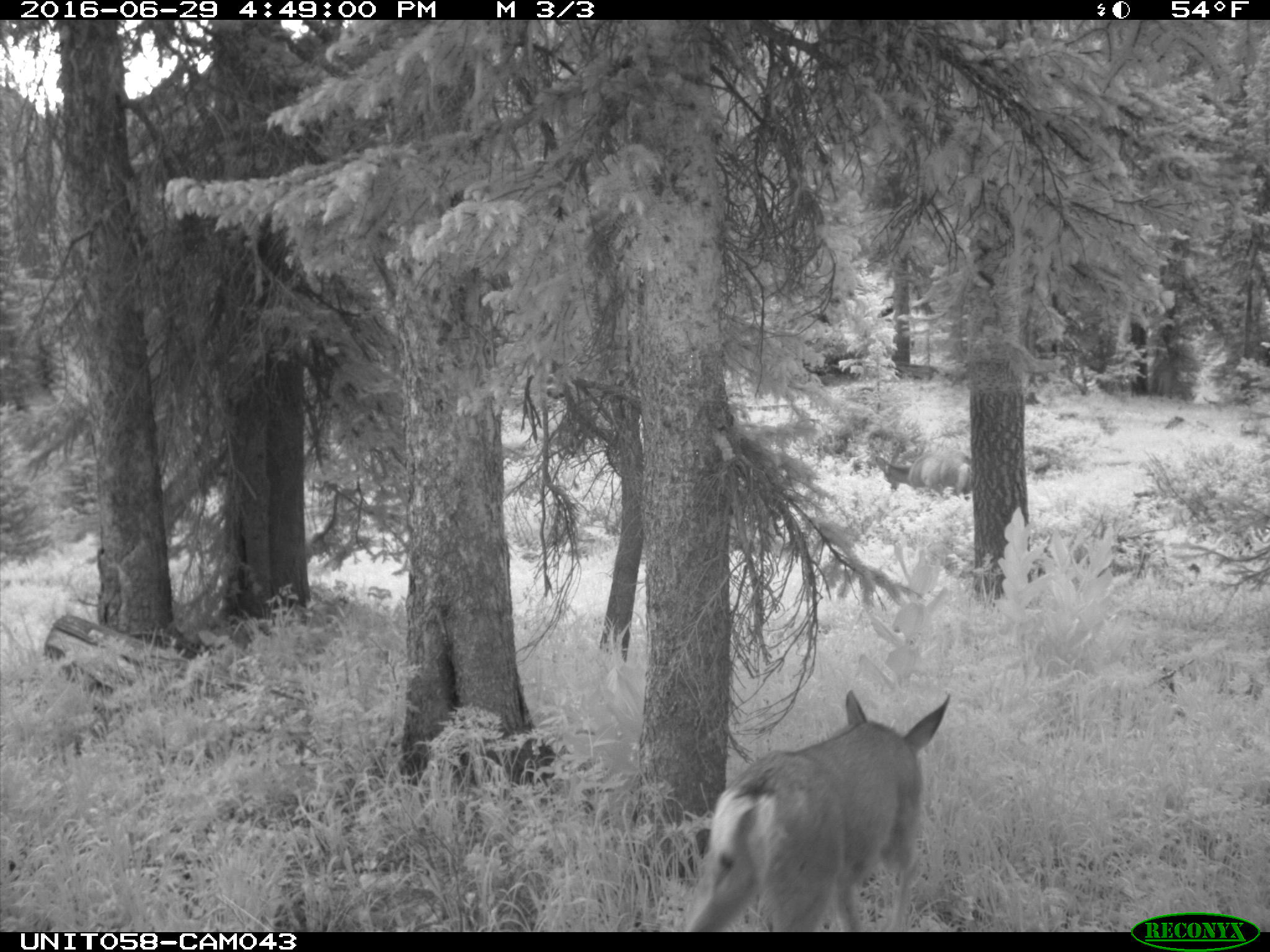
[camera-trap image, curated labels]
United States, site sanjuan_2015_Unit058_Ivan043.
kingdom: Animalia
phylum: Chordata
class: Mammalia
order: Artiodactyla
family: Cervidae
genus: Odocoileus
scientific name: Odocoileus hemionus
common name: mule deer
Odocoileus hemionus (mule deer).